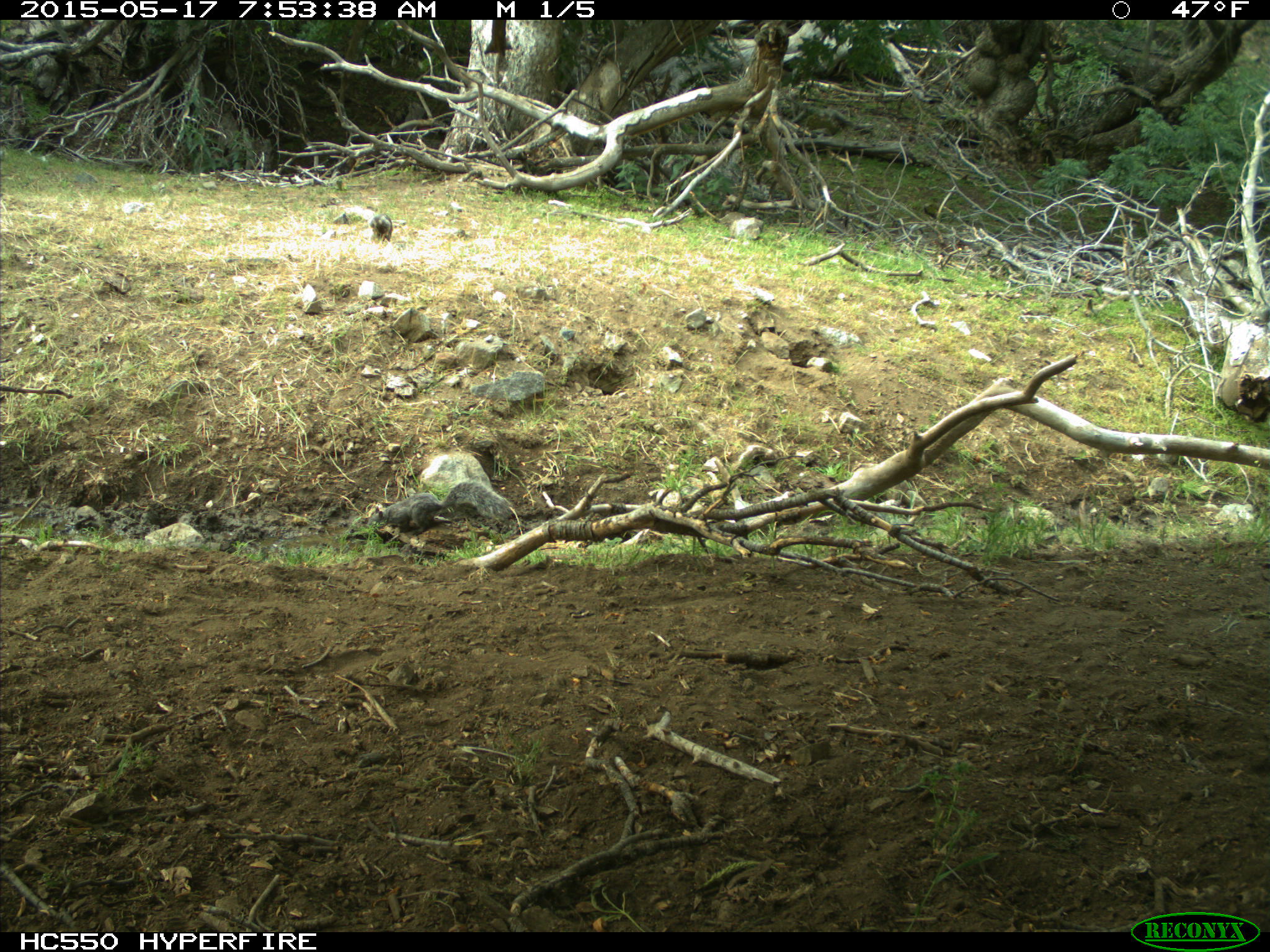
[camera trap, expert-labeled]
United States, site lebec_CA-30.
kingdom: Animalia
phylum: Chordata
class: Mammalia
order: Rodentia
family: Sciuridae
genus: Sciurus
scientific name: Sciurus carolinensis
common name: eastern gray squirrel